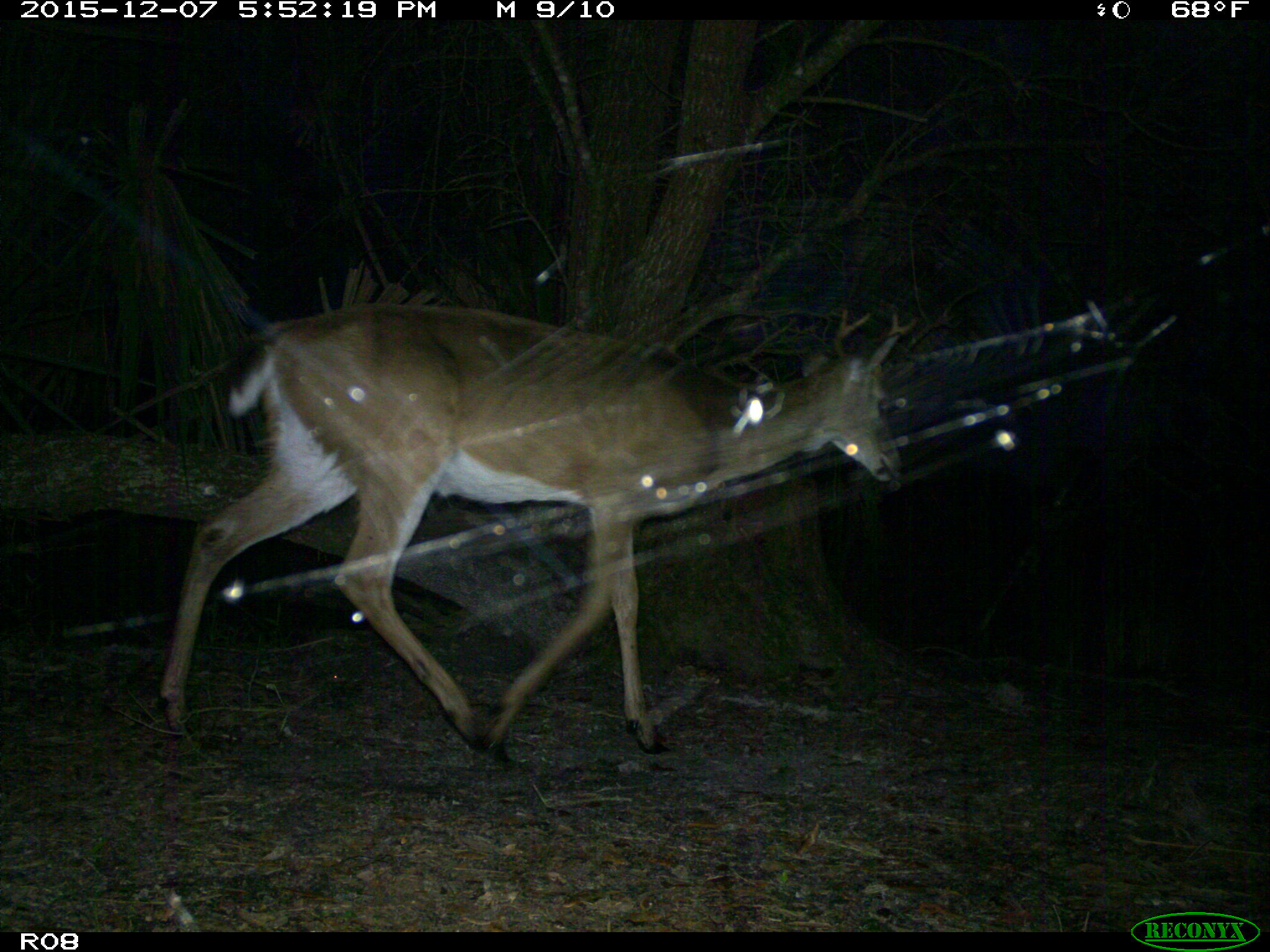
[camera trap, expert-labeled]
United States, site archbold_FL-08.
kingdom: Animalia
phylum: Chordata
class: Mammalia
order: Artiodactyla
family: Cervidae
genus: Odocoileus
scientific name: Odocoileus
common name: deer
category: unidentified deer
Unidentified deer (deer) (Odocoileus).